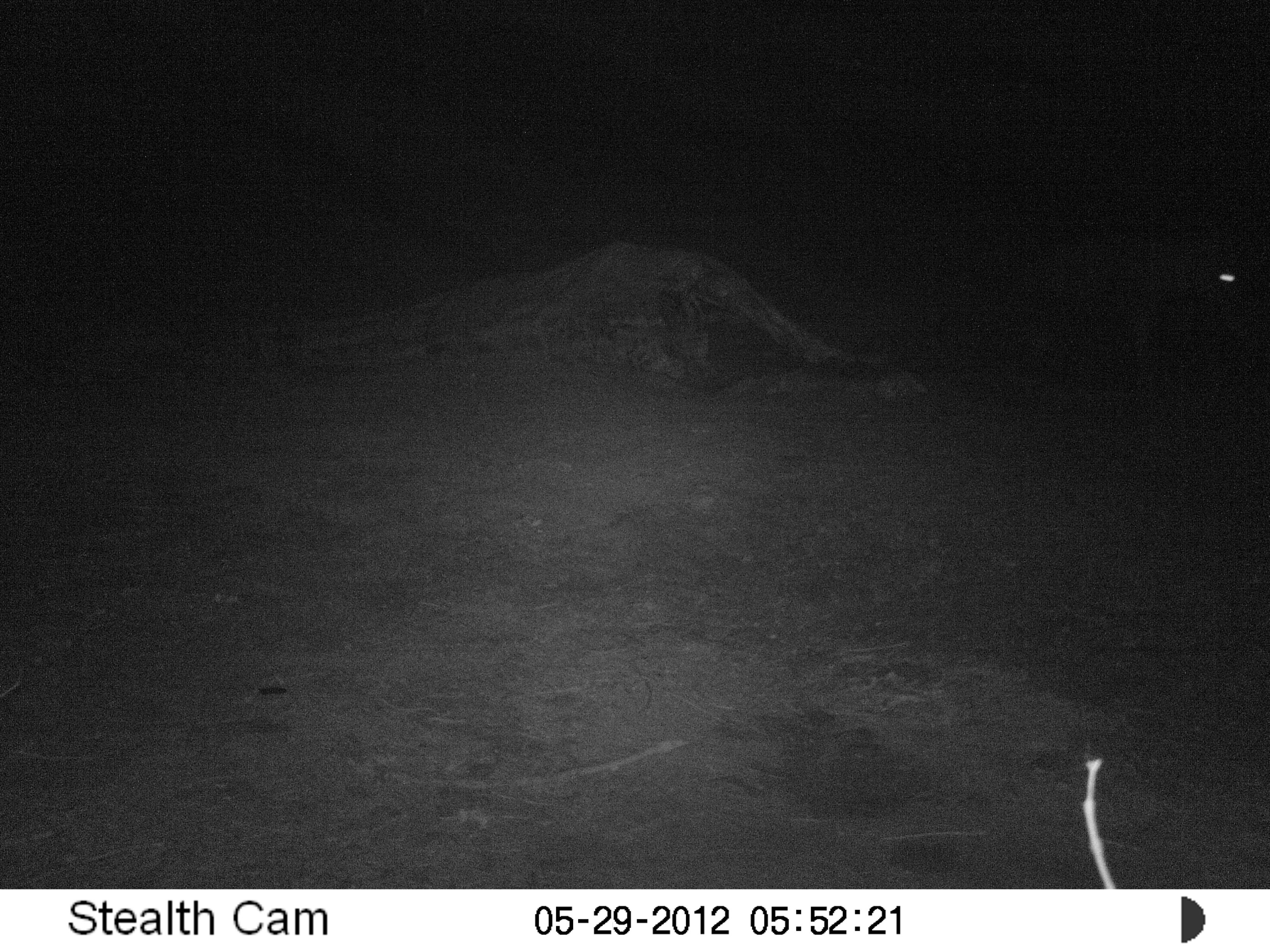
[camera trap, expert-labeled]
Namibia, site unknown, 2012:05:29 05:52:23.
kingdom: Animalia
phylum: Chordata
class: Mammalia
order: Carnivora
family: Hyaenidae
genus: Parahyaena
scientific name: Parahyaena brunnea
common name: brown hyena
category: hyaena brunnea